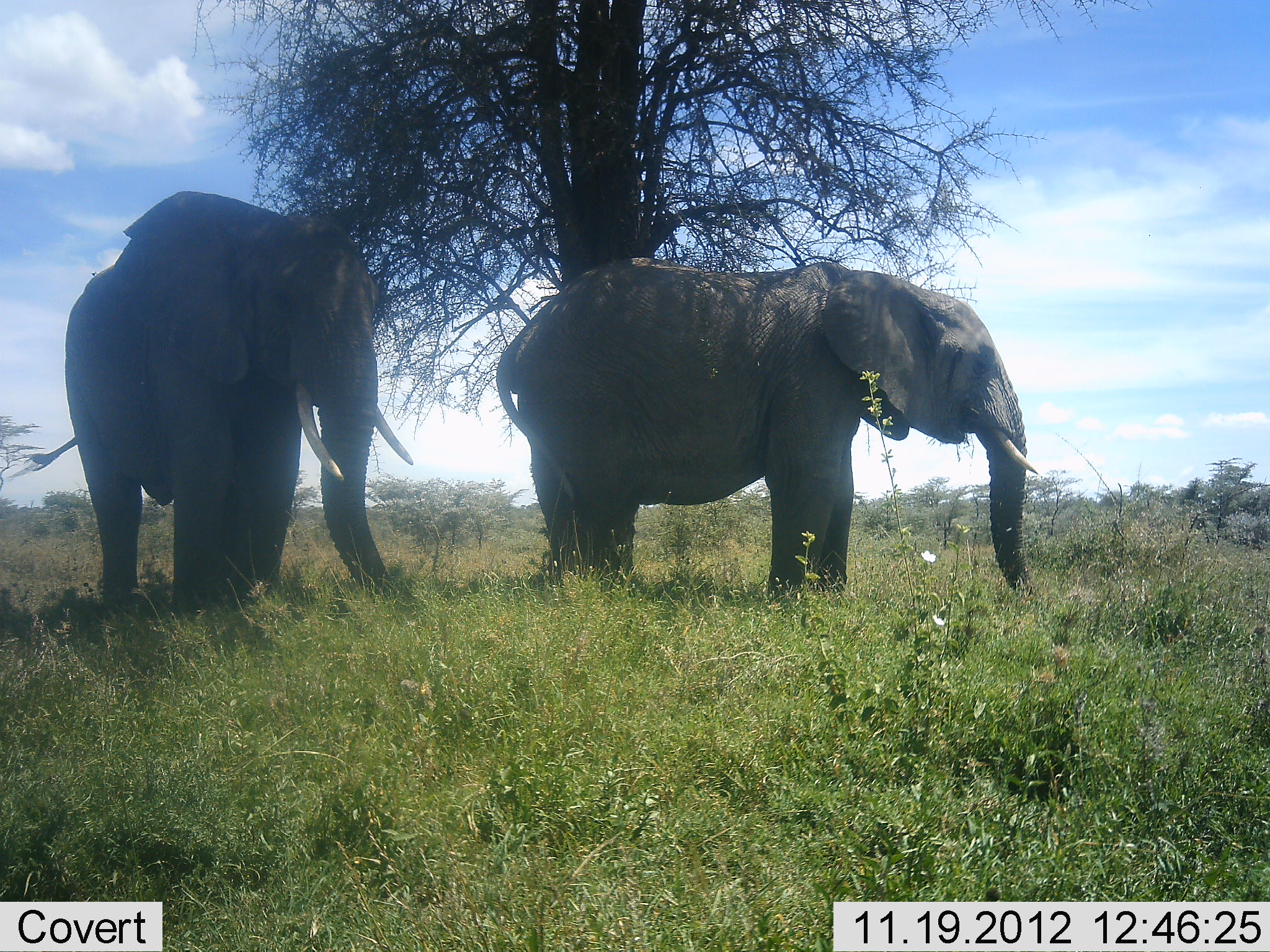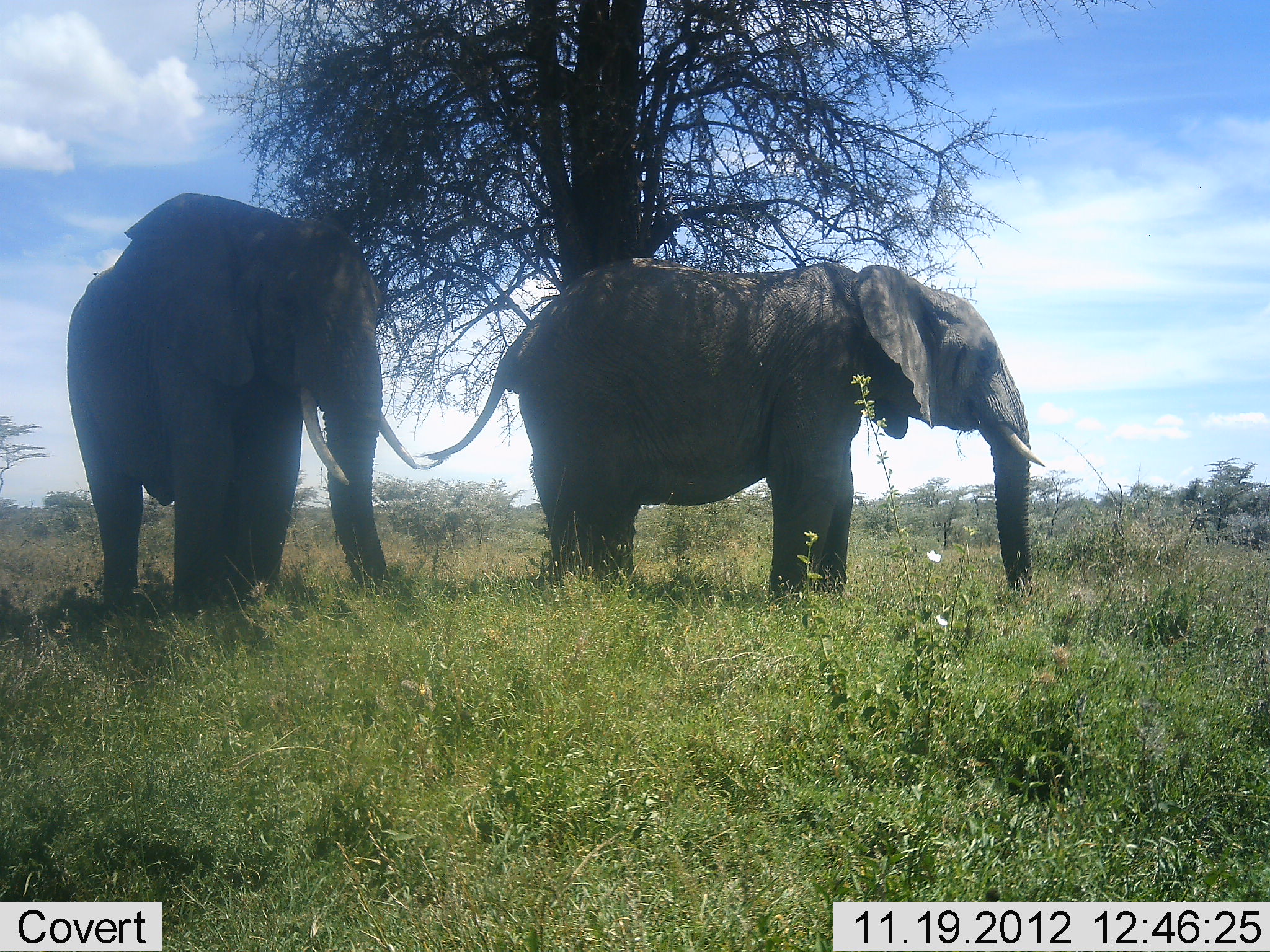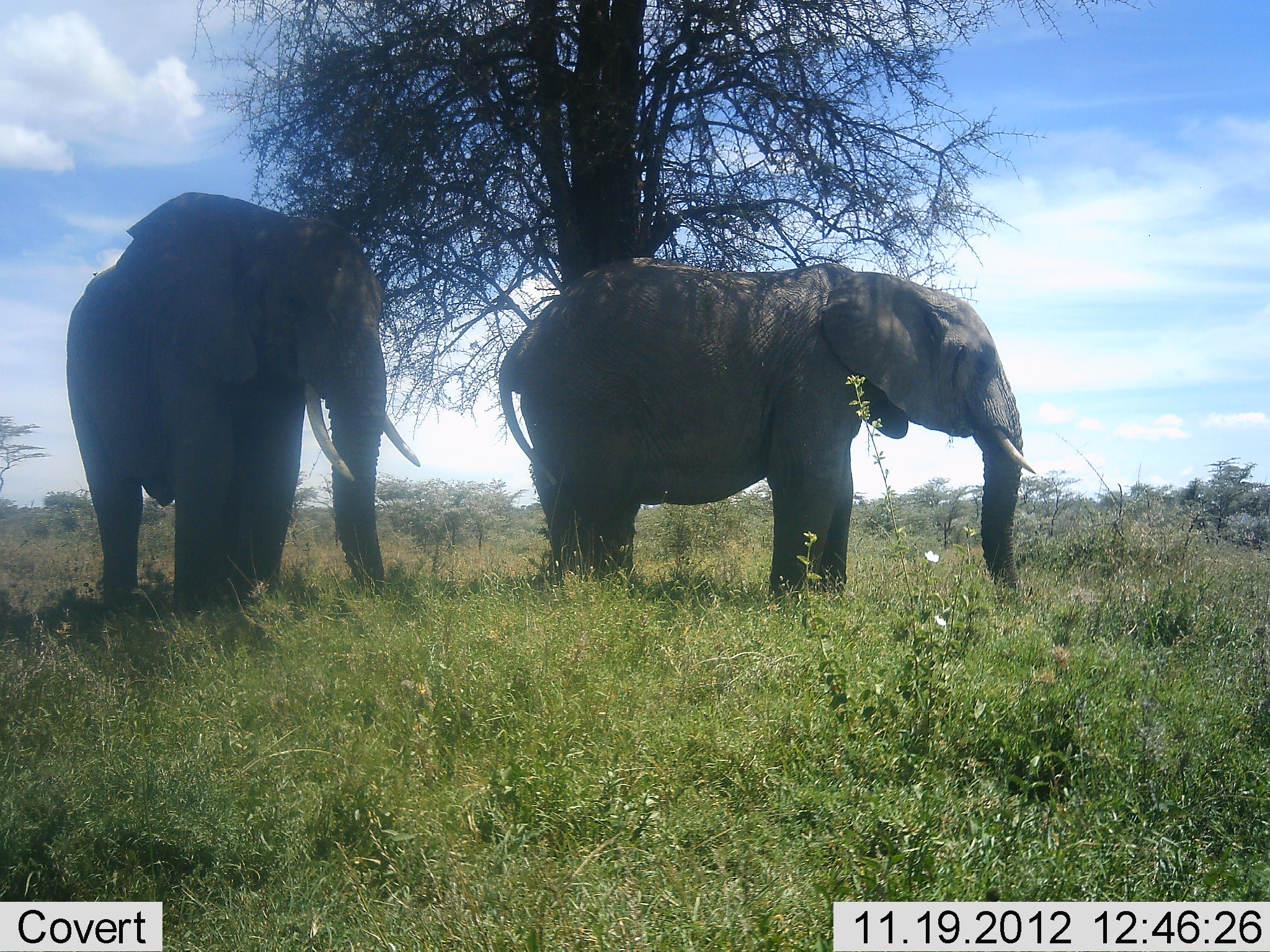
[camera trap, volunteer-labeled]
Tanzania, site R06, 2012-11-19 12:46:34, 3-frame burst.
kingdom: Animalia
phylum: Chordata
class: Mammalia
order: Proboscidea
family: Elephantidae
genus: Loxodonta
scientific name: Loxodonta africana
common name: african bush elephant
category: elephant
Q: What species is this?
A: Elephant (african bush elephant) (Loxodonta africana).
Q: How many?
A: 2.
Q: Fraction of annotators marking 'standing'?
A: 90%.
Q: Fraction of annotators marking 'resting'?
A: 20%.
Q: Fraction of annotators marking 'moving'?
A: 0%.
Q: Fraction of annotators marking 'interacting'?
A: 0%.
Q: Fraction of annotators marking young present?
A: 0%.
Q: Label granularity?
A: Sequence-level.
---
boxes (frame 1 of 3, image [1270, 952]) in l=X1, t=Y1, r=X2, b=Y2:
animal: l=496, t=255, r=1042, b=609; l=29, t=190, r=414, b=615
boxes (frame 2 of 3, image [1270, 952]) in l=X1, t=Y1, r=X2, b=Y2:
animal: l=424, t=255, r=1042, b=609; l=64, t=192, r=418, b=617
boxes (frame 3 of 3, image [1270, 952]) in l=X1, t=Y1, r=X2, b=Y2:
animal: l=498, t=255, r=1037, b=609; l=64, t=192, r=421, b=617